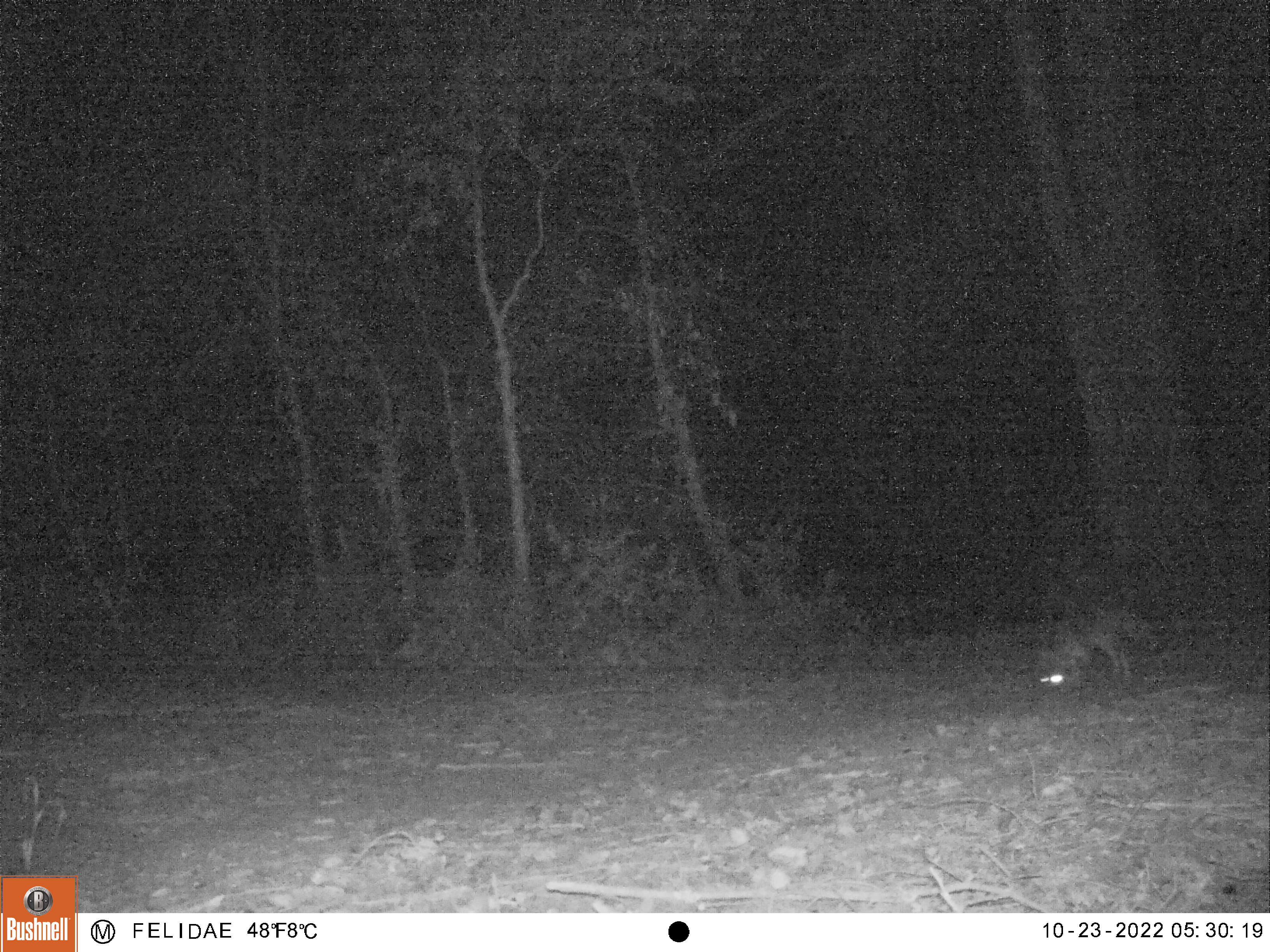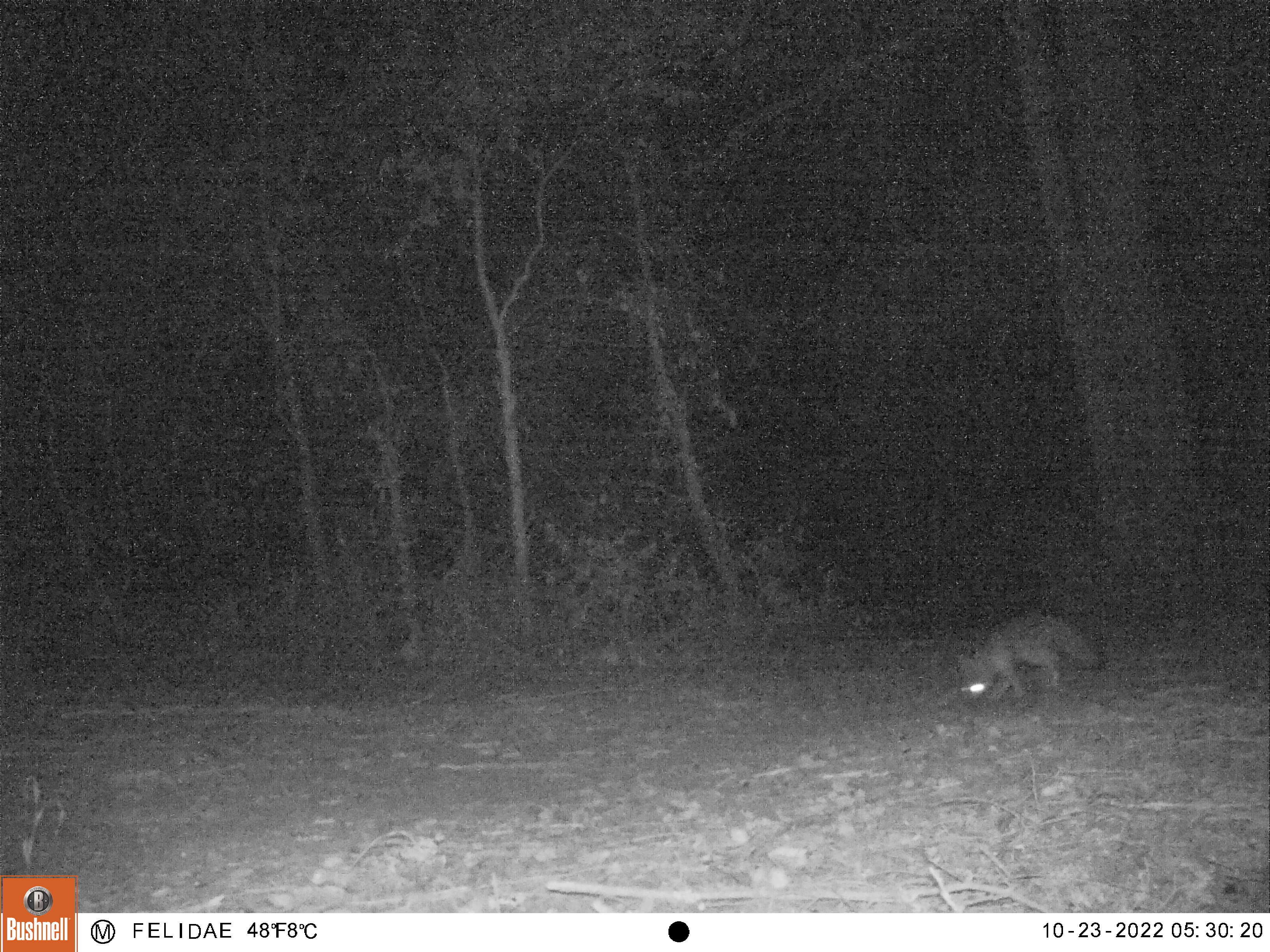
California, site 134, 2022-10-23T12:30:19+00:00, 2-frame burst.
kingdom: Animalia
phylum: Chordata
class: Mammalia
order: Carnivora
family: Canidae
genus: Urocyon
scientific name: Urocyon cinereoargenteus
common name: gray fox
Gray fox (Urocyon cinereoargenteus).